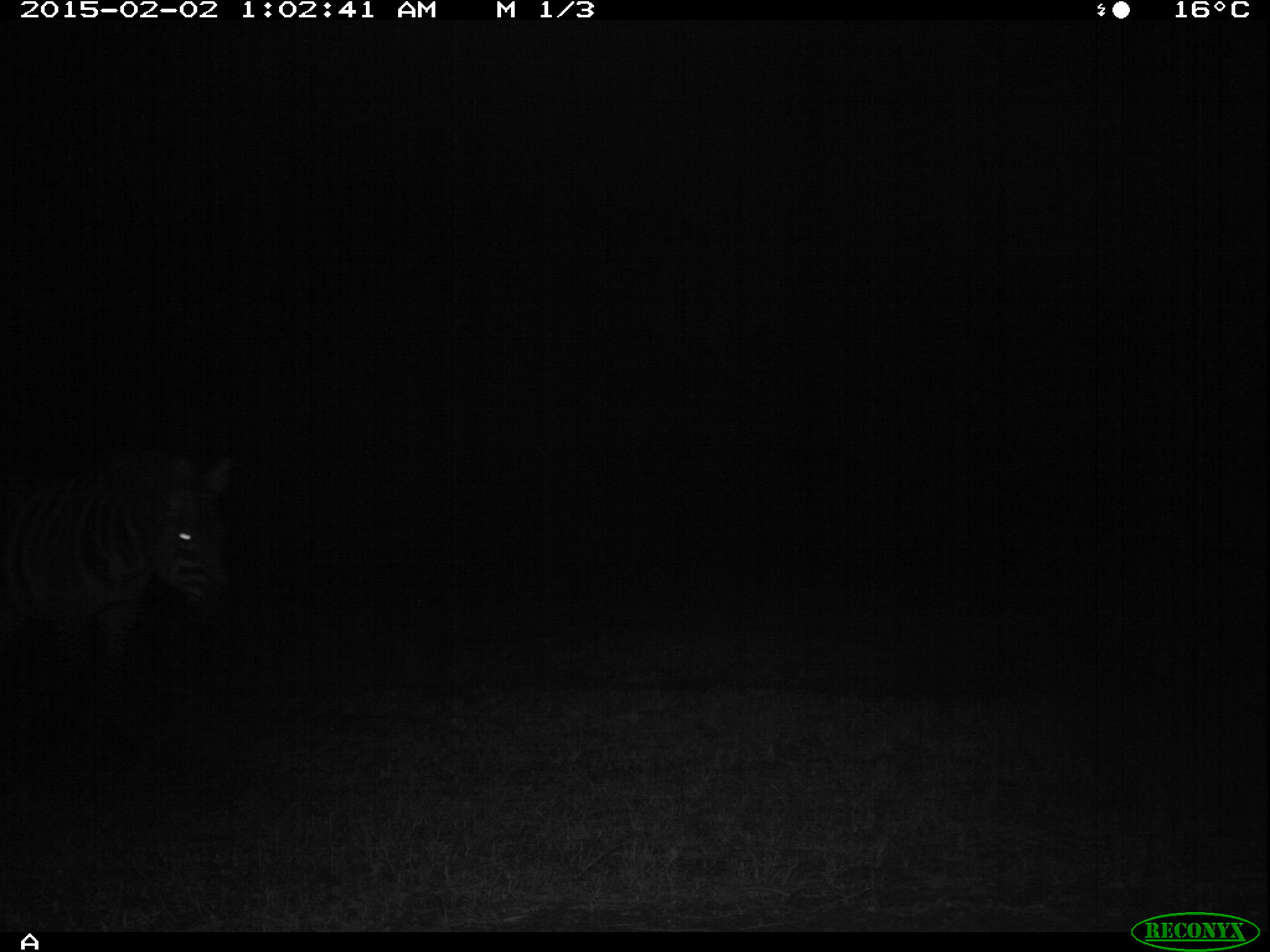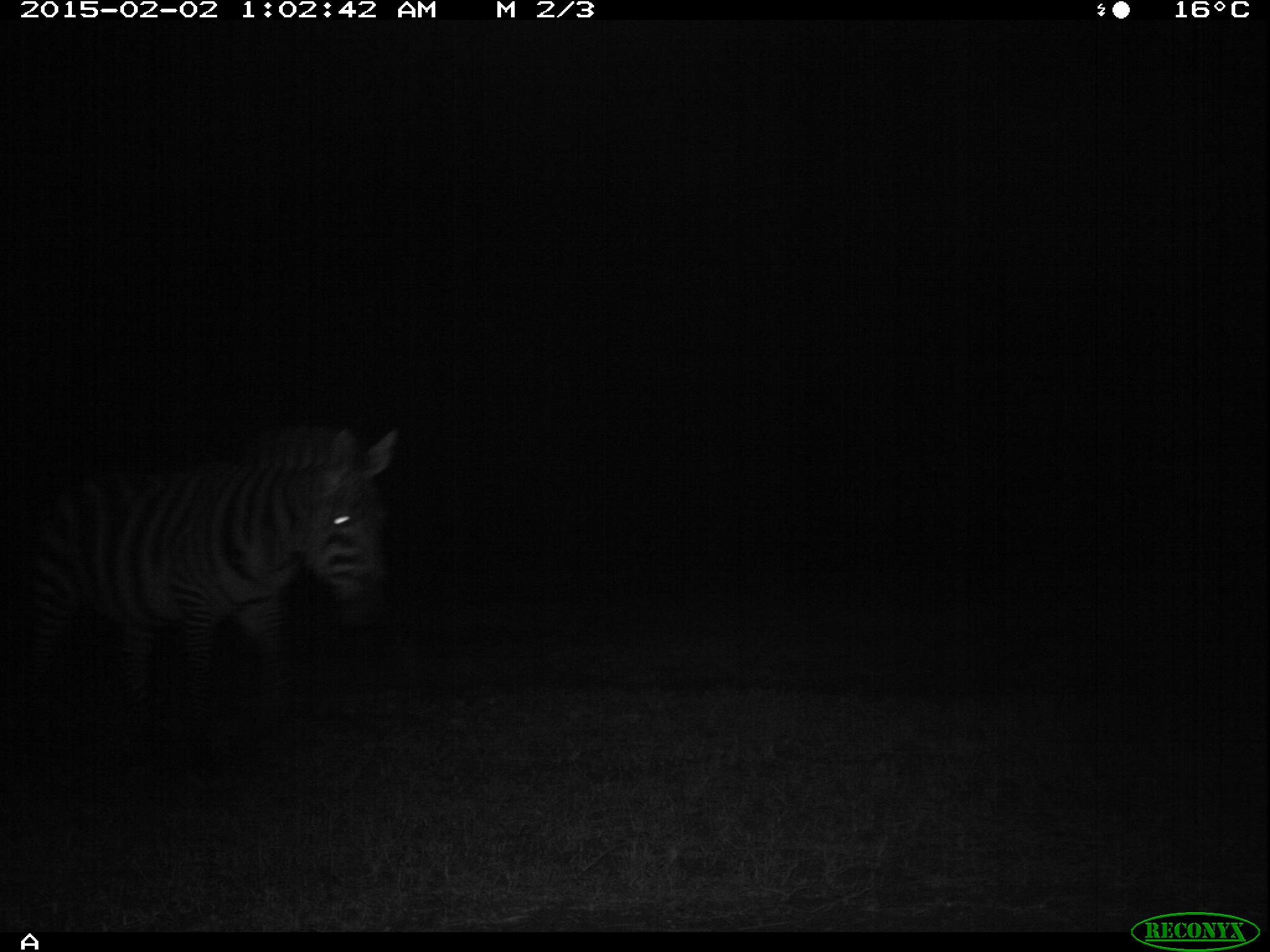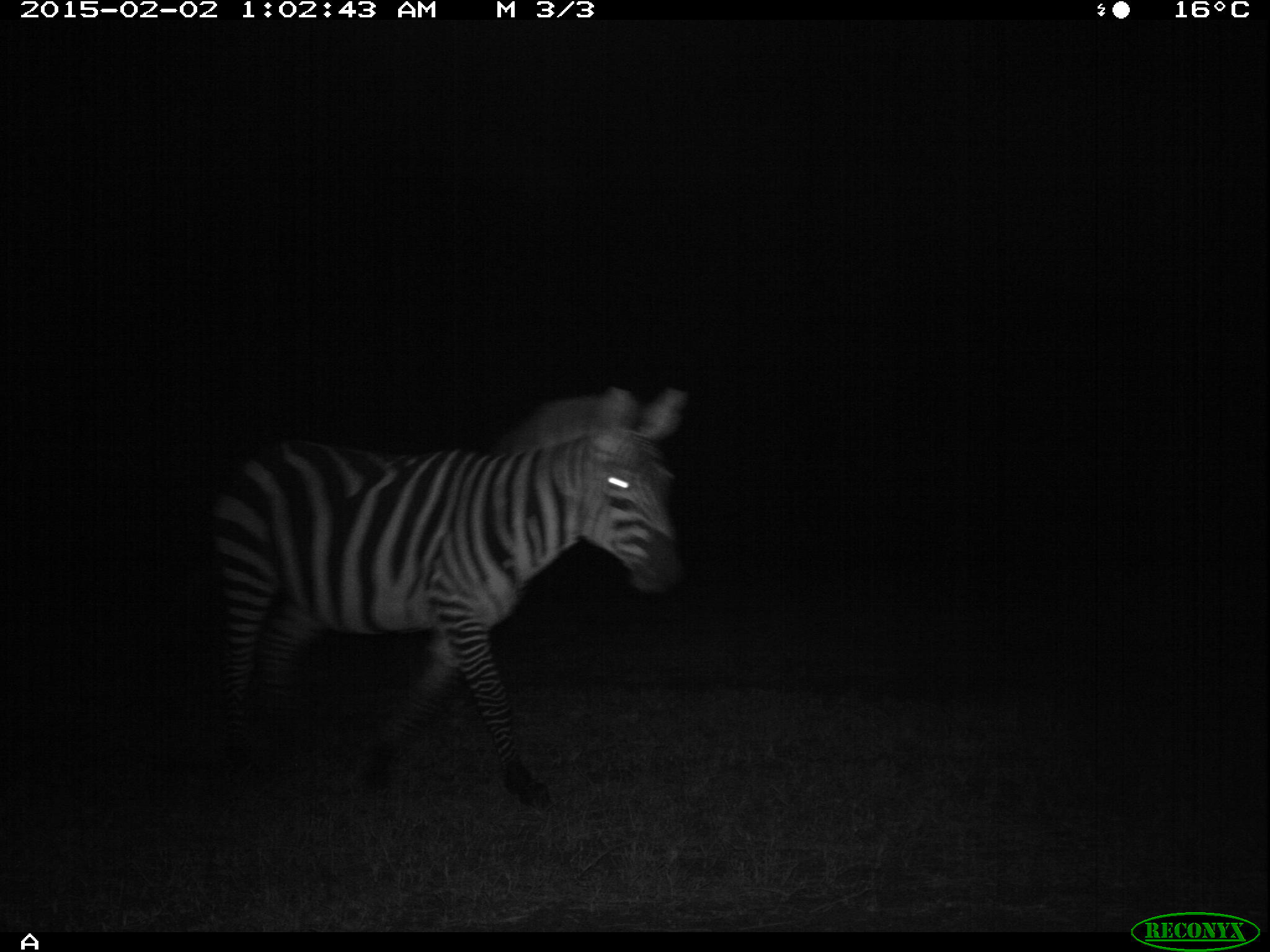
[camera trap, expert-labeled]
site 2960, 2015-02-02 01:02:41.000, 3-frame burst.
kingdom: Animalia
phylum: Chordata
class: Mammalia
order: Perissodactyla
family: Equidae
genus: Equus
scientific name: Equus quagga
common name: plains zebra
Equus quagga (plains zebra), count 1.